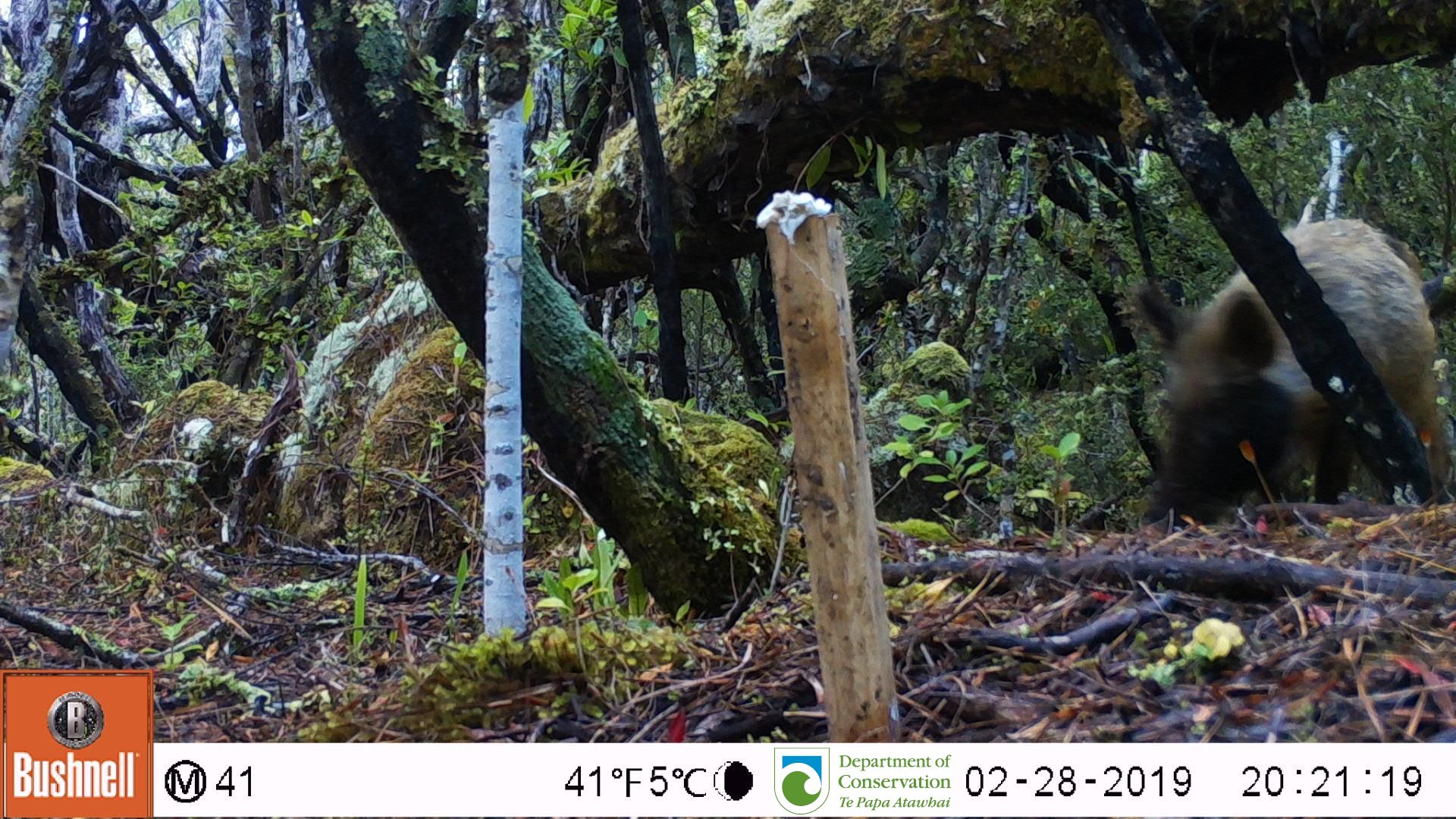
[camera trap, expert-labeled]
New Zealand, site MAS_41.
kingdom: Animalia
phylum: Chordata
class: Mammalia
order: Artiodactyla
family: Suidae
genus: Sus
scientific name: Sus scrofa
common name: pig